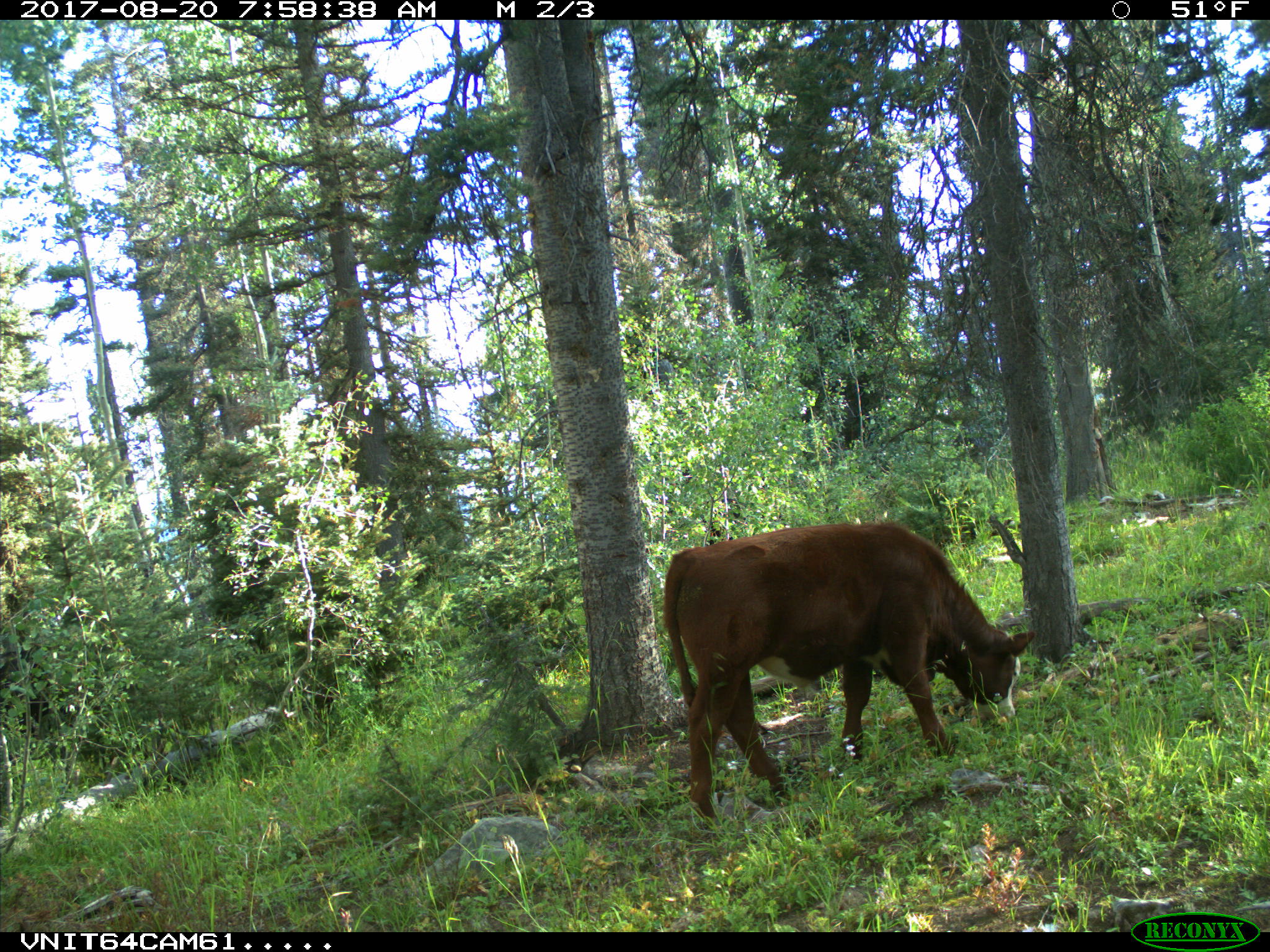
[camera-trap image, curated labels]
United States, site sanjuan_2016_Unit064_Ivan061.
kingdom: Animalia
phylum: Chordata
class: Mammalia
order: Artiodactyla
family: Bovidae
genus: Bos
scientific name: Bos taurus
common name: domestic cow